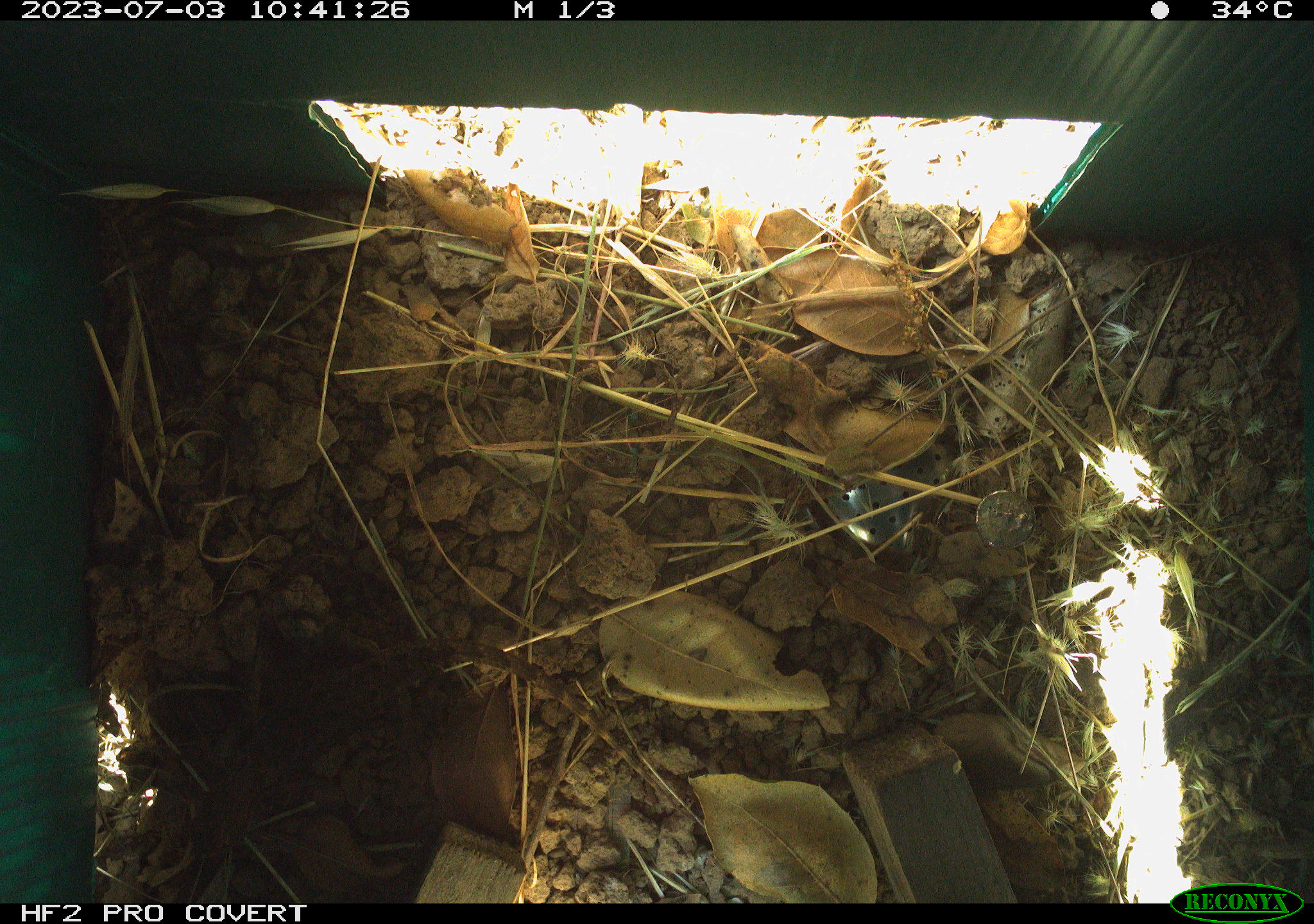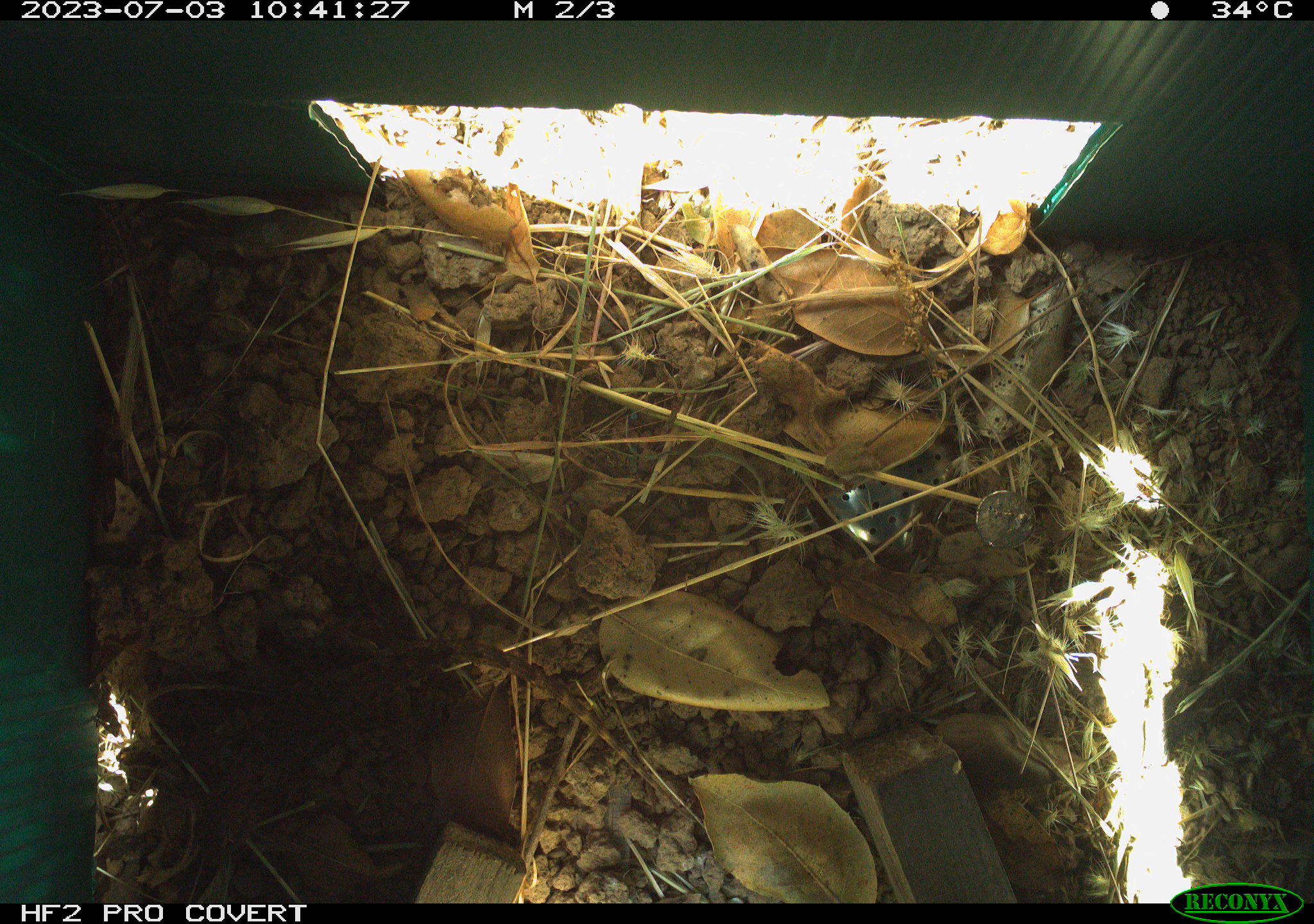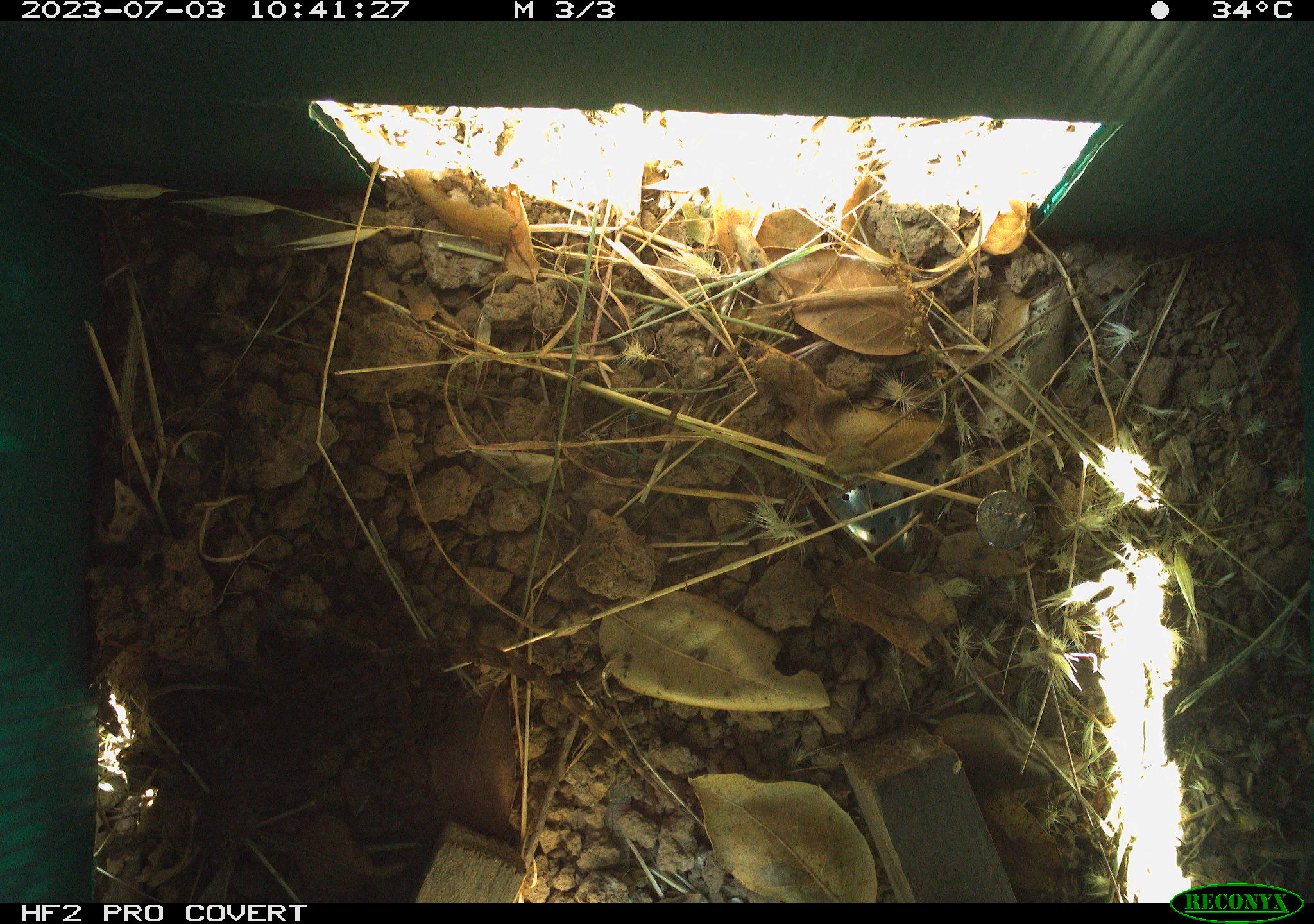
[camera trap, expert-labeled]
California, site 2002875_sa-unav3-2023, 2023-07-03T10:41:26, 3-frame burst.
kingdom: Animalia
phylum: Chordata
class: Reptilia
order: Squamata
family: Phrynosomatidae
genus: Sceloporus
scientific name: Sceloporus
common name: spiny lizards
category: sceloporus species